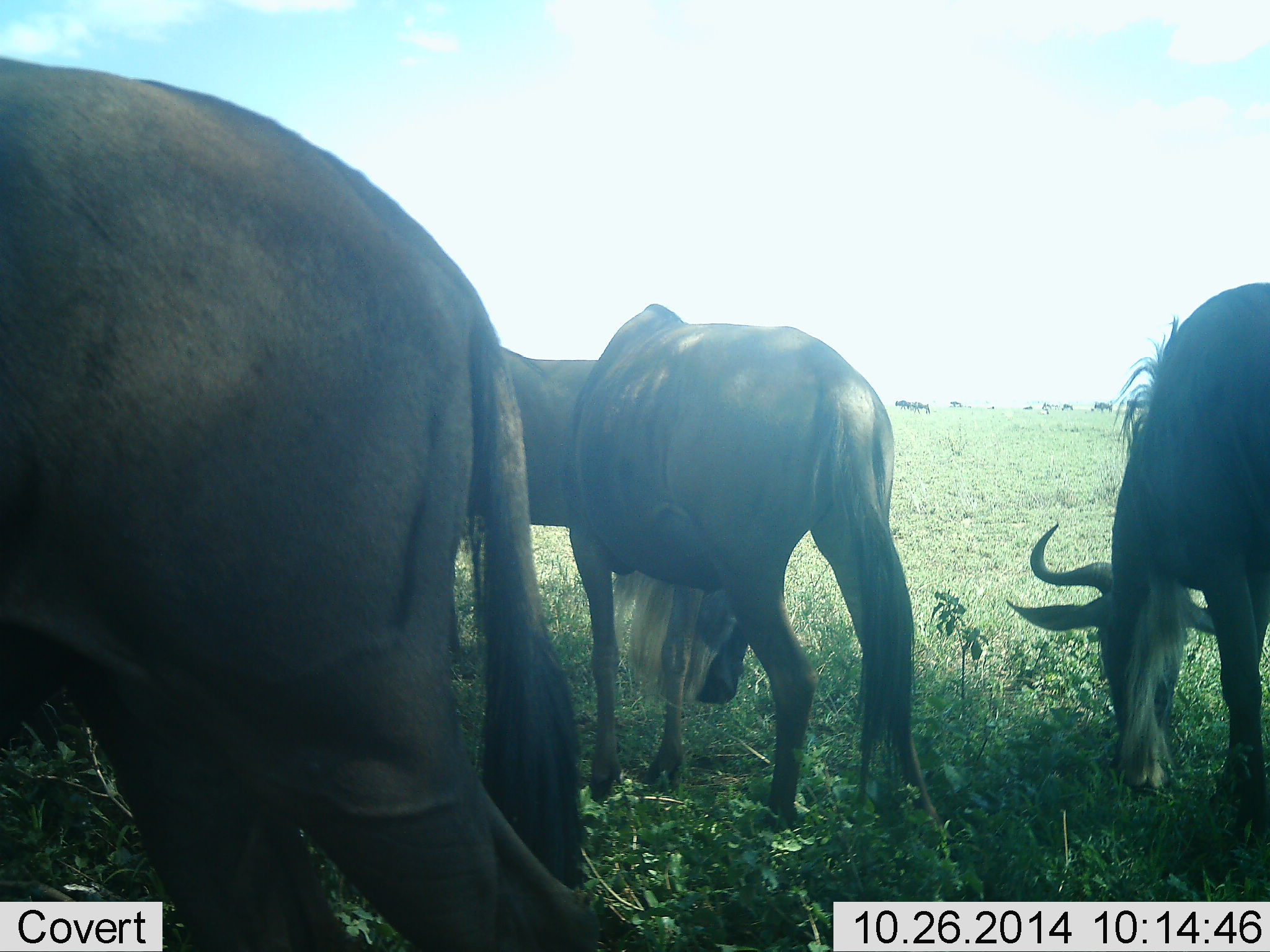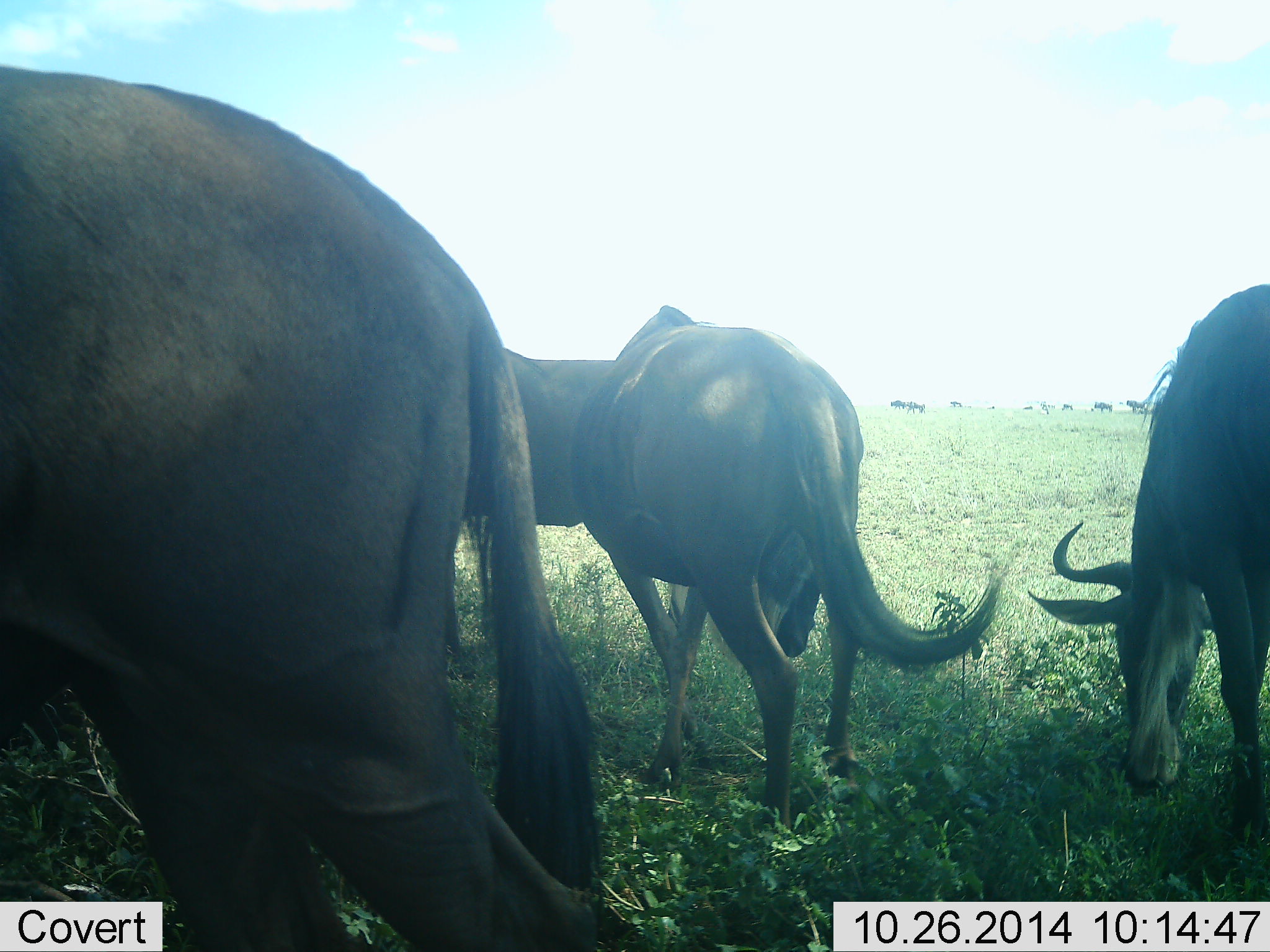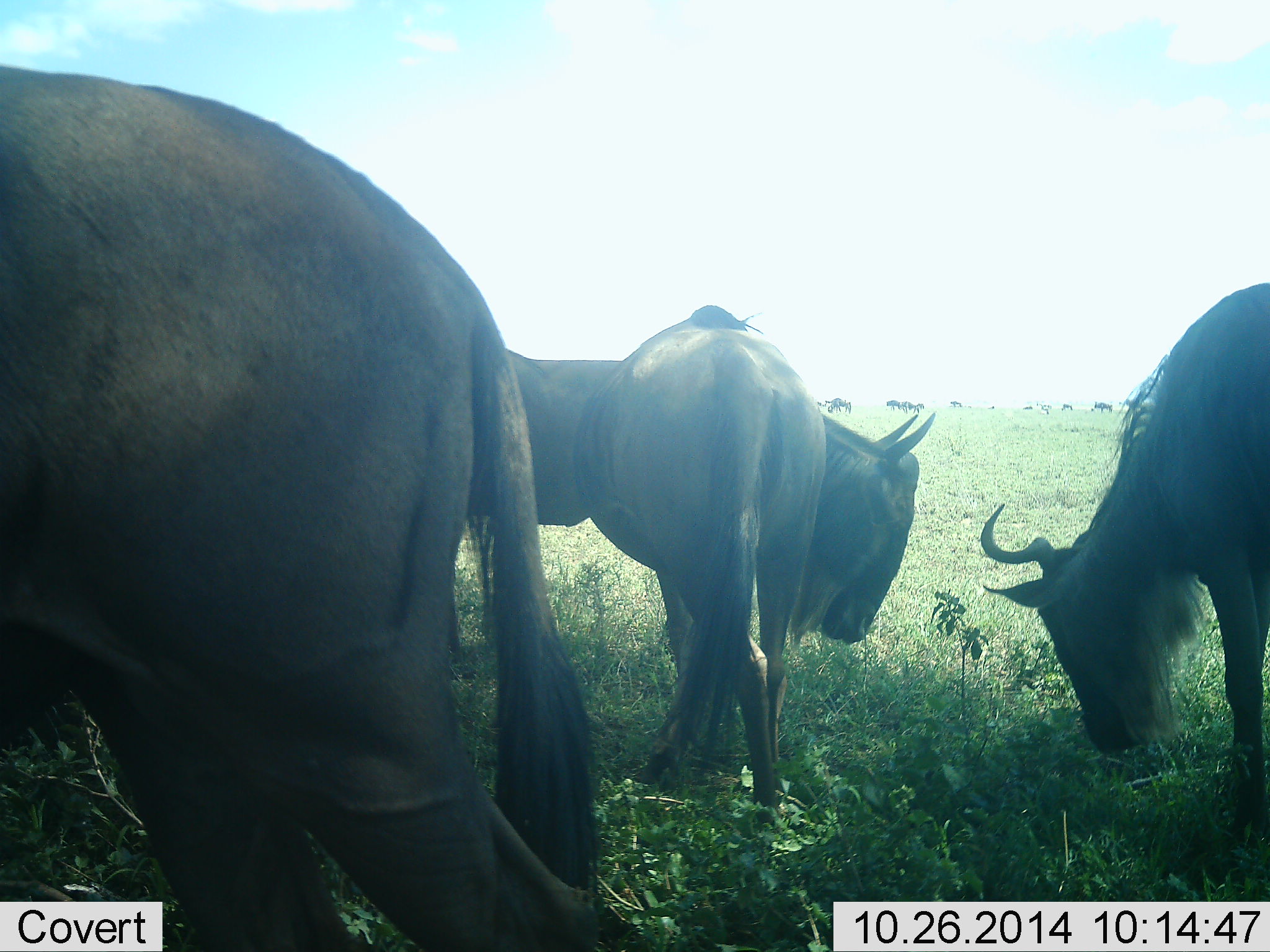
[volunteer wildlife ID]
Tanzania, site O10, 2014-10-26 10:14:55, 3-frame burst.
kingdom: Animalia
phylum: Chordata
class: Mammalia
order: Artiodactyla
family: Bovidae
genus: Connochaetes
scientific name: Connochaetes taurinus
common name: blue wildebeest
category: wildebeest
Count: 4.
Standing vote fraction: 70%.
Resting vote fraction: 0%.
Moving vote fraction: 20%.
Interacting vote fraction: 0%.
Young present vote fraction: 0%.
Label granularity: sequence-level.